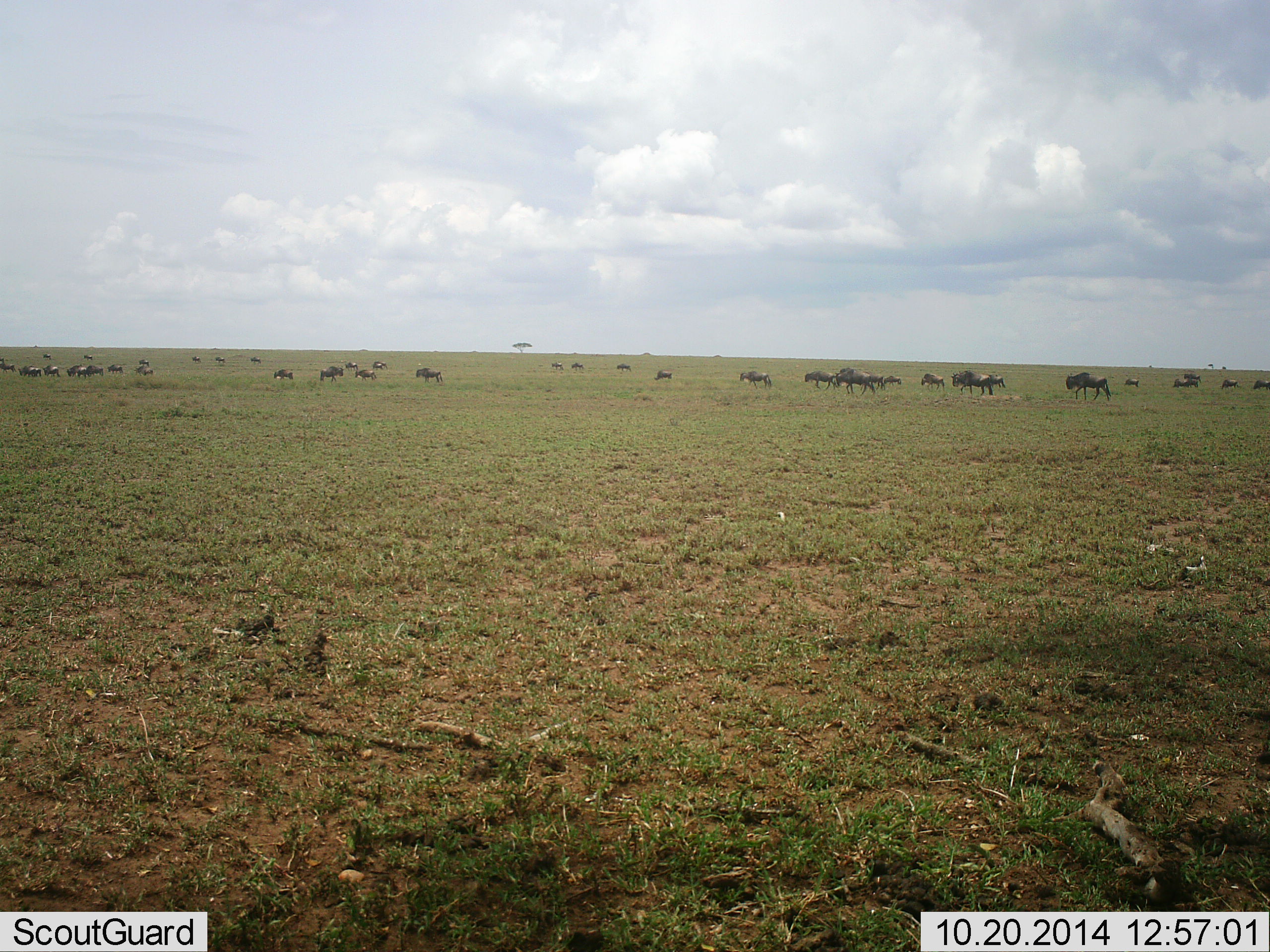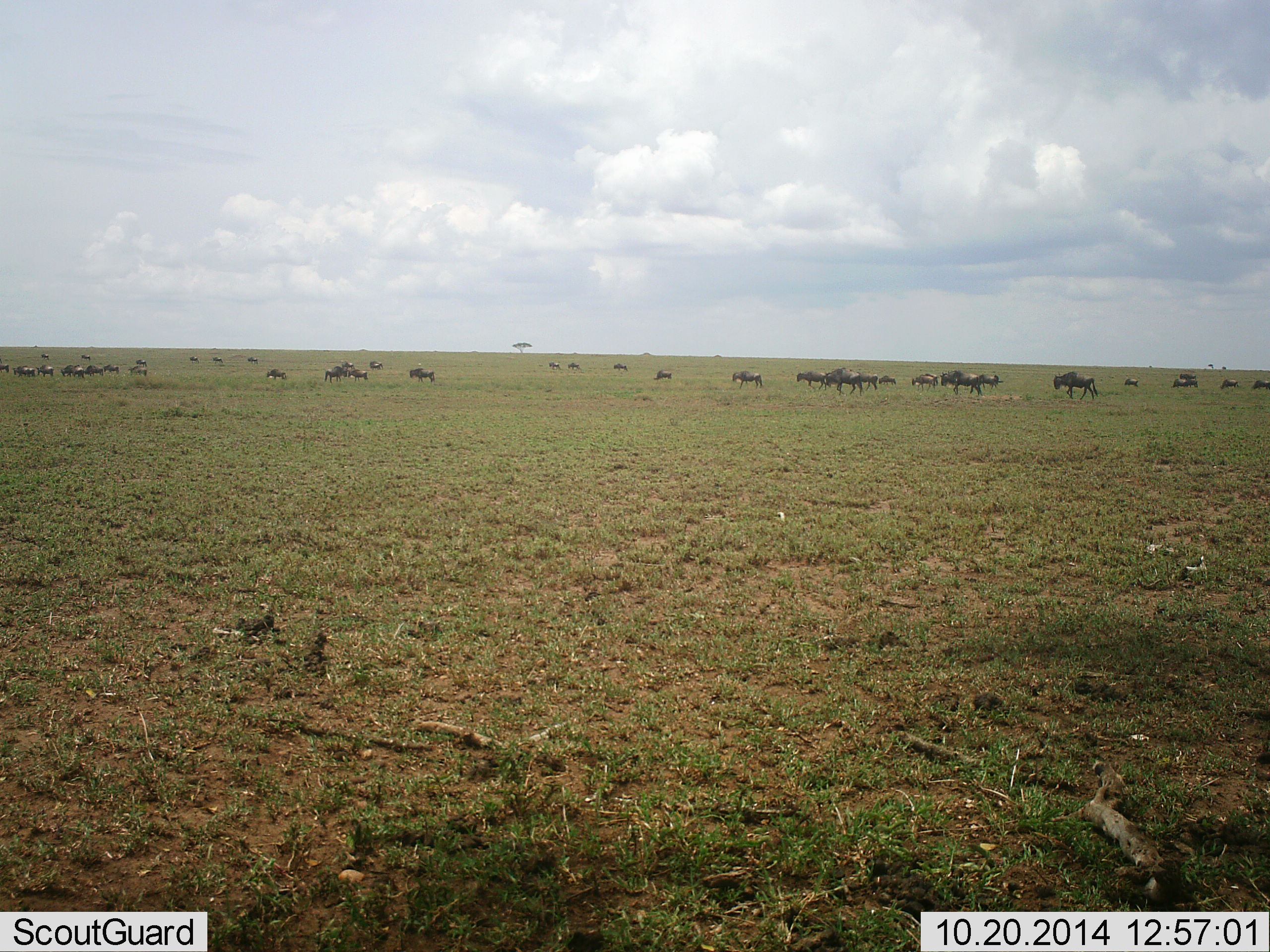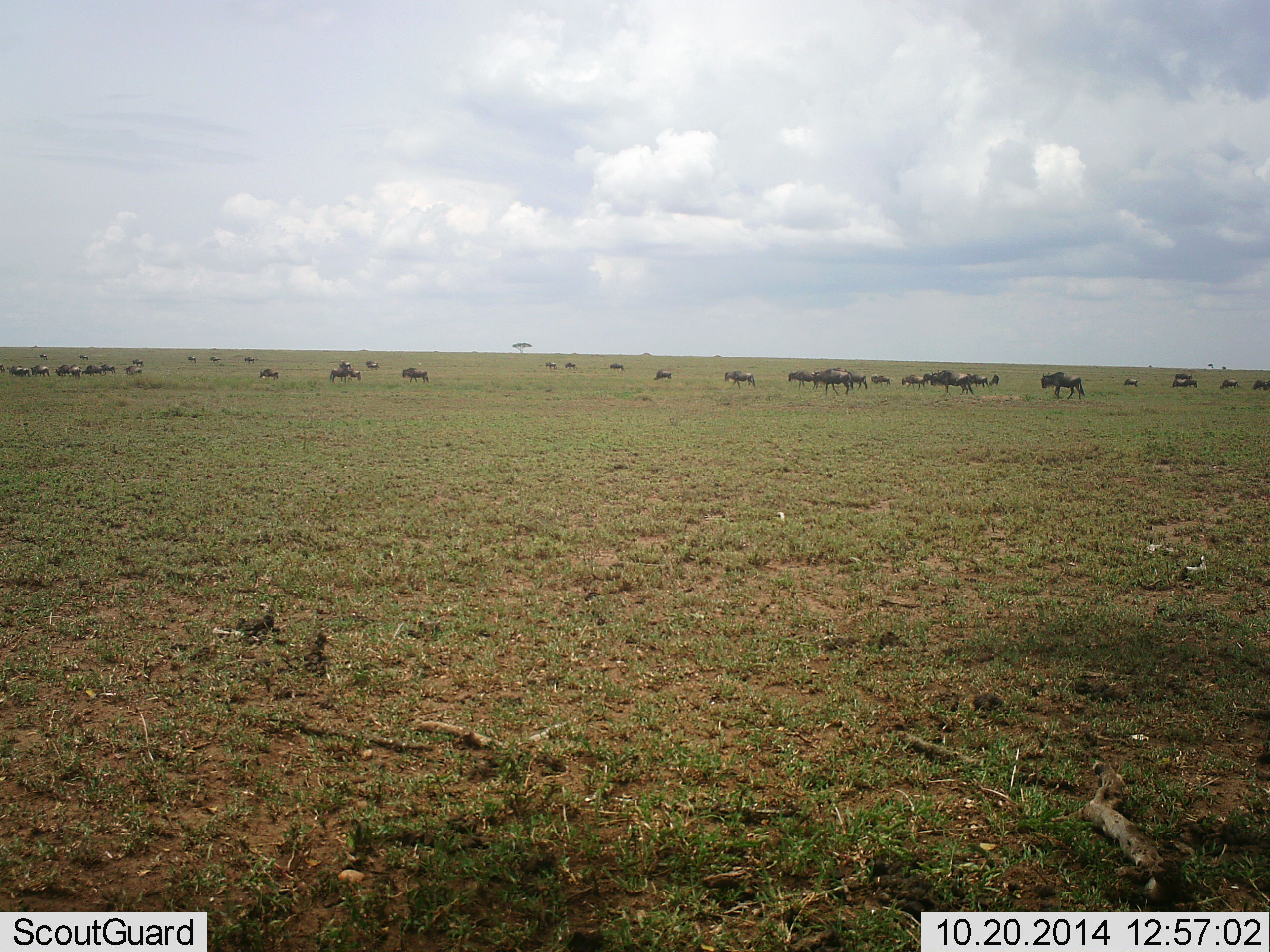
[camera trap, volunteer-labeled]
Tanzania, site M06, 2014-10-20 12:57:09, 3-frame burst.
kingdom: Animalia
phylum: Chordata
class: Mammalia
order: Artiodactyla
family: Bovidae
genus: Connochaetes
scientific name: Connochaetes taurinus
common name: blue wildebeest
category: wildebeest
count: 11-50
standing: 20%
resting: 10%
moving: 80%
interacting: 0%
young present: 0%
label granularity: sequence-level